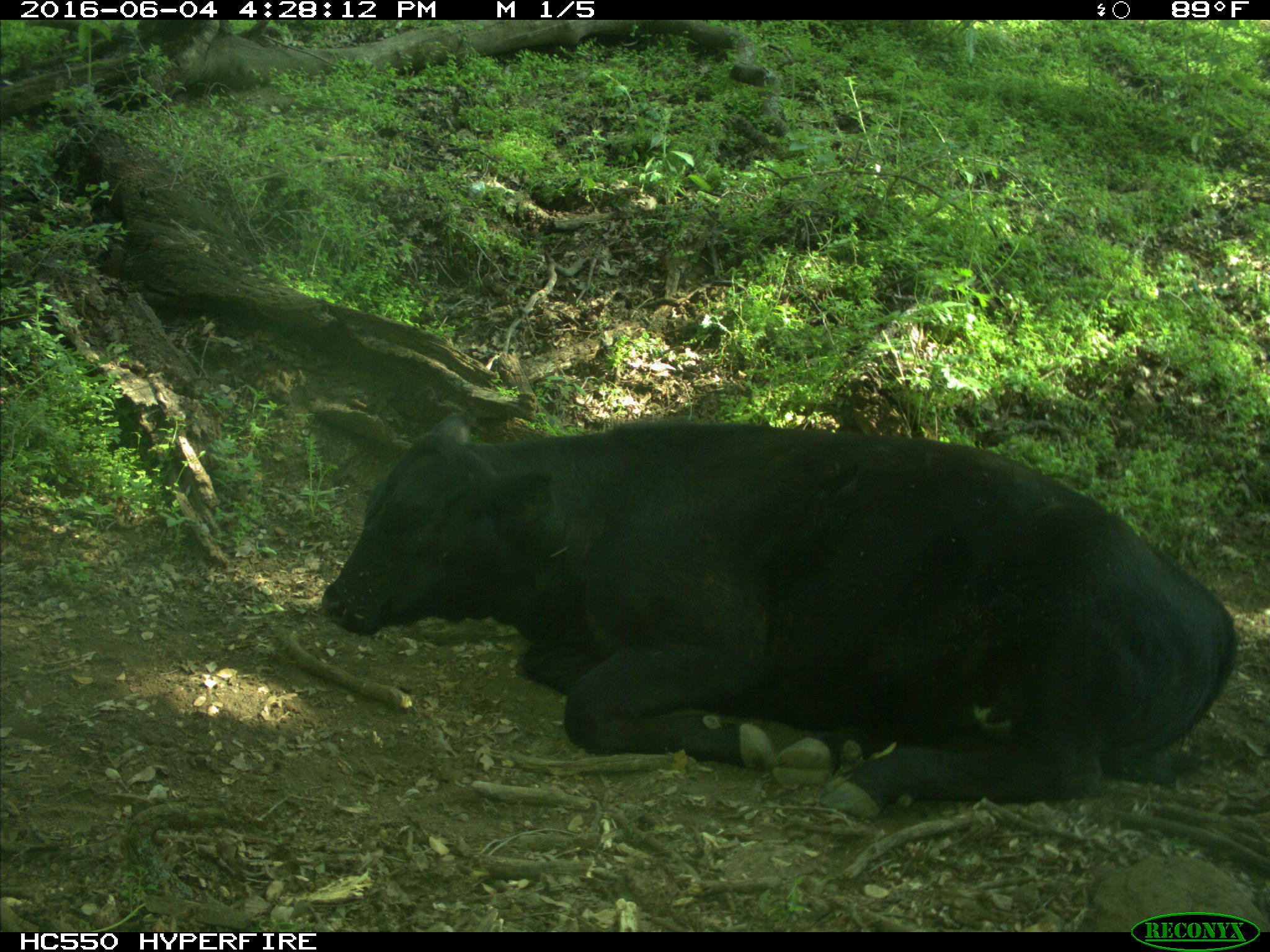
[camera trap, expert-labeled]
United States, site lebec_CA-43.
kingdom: Animalia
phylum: Chordata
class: Mammalia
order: Artiodactyla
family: Bovidae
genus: Bos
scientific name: Bos taurus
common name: domestic cow